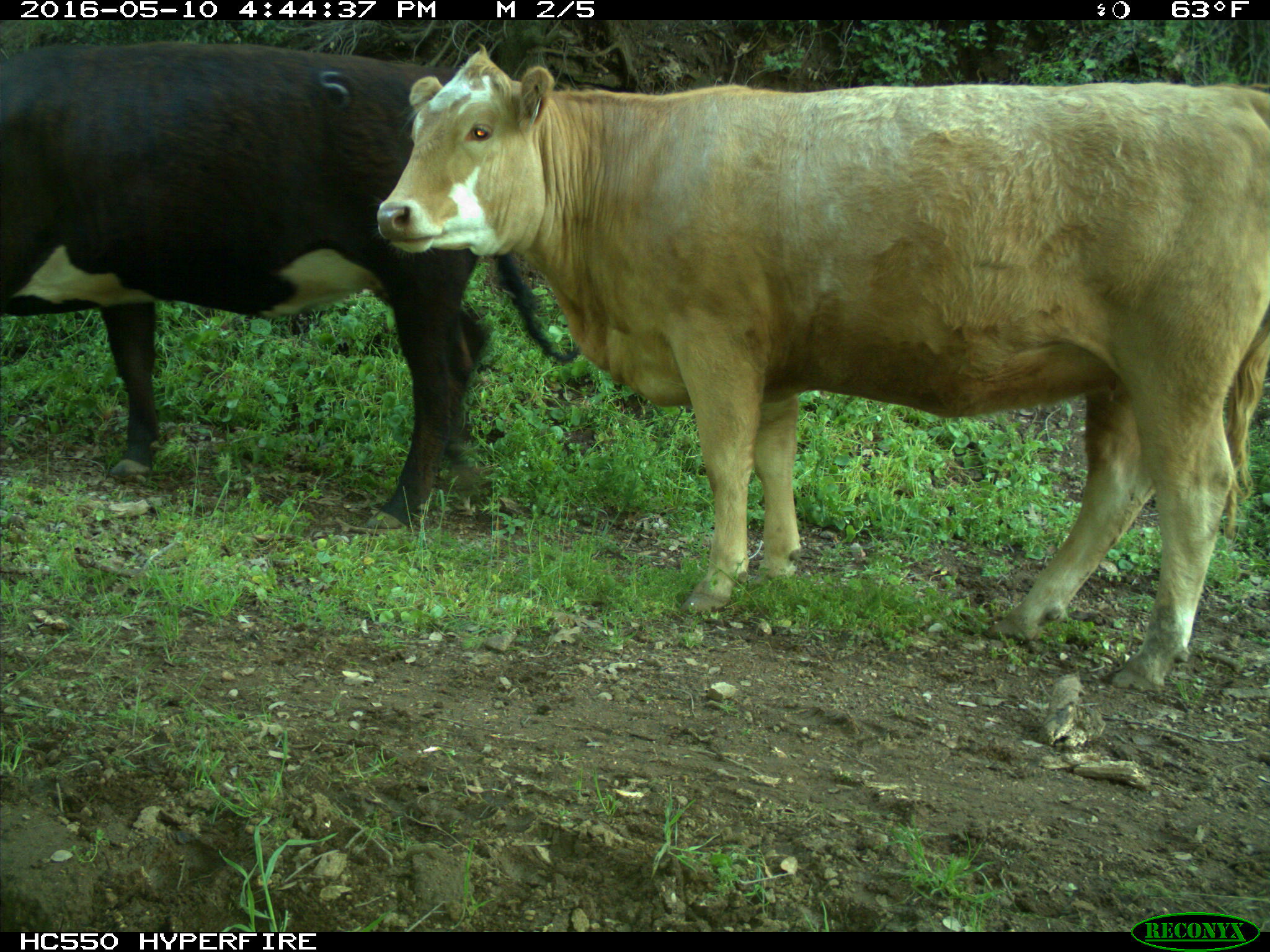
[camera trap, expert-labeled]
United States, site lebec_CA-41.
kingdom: Animalia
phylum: Chordata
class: Mammalia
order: Artiodactyla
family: Bovidae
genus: Bos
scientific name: Bos taurus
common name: domestic cow